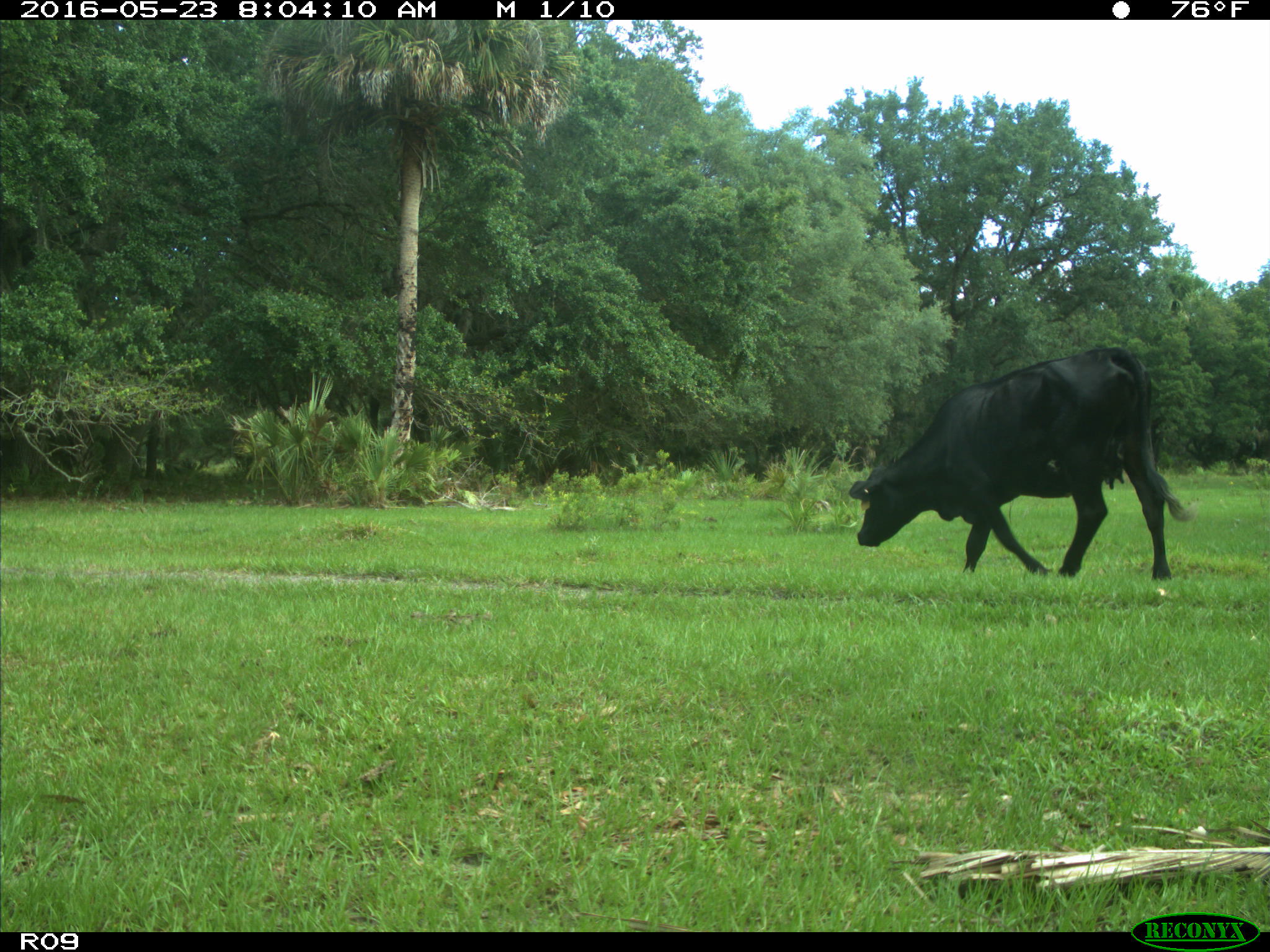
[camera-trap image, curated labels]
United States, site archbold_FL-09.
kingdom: Animalia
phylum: Chordata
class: Mammalia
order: Artiodactyla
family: Bovidae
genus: Bos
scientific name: Bos taurus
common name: domestic cow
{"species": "Bos taurus (domestic cow)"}